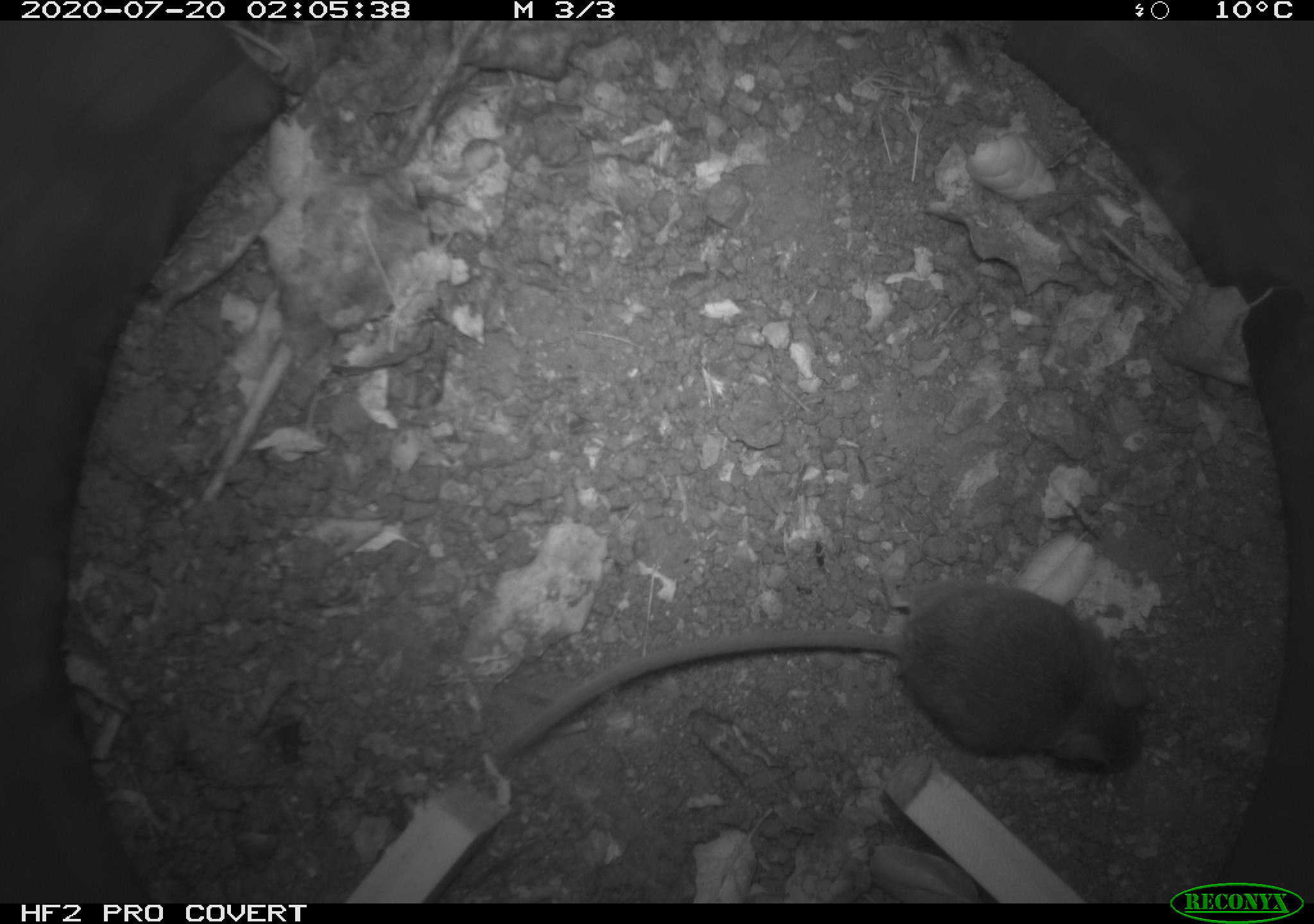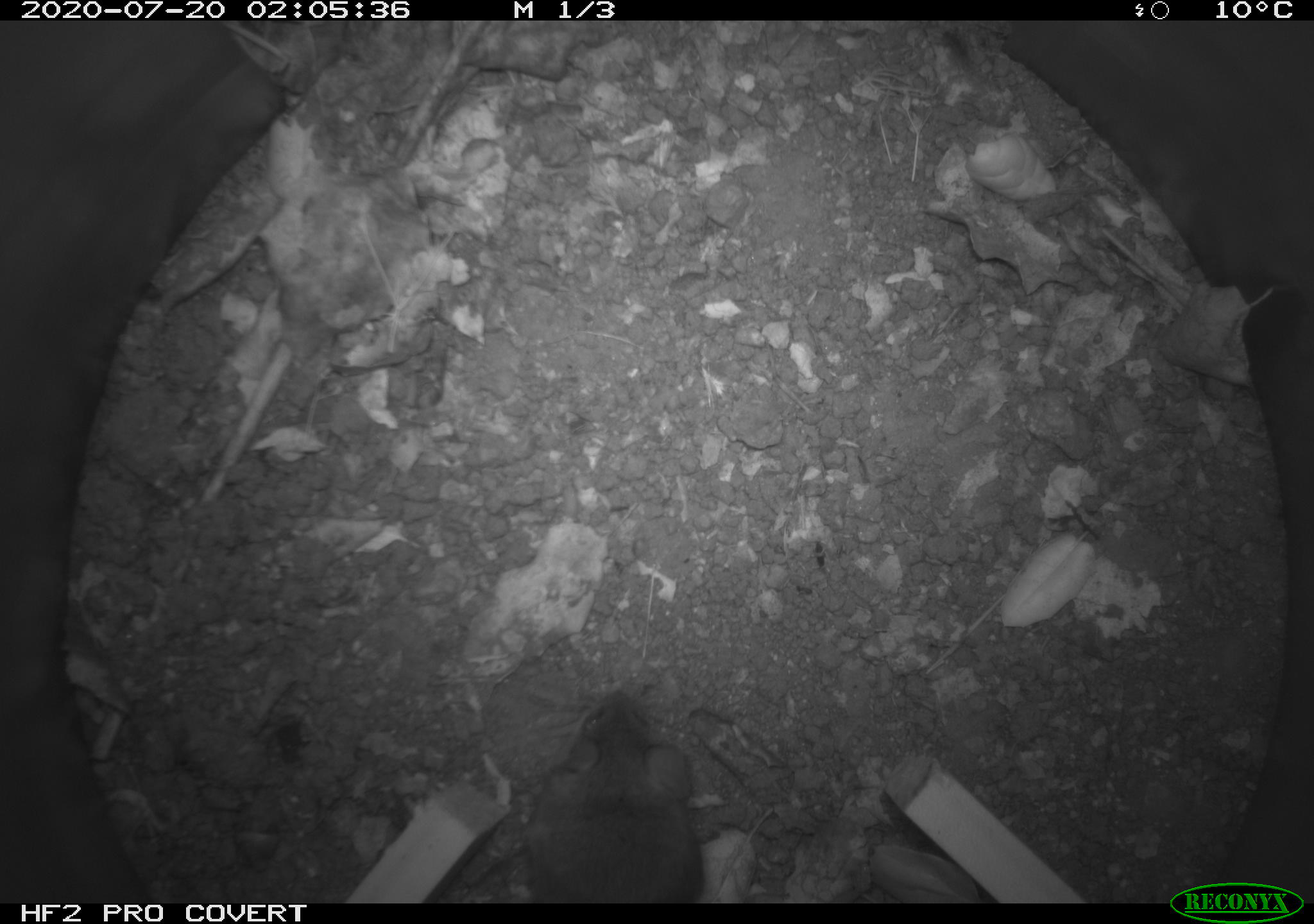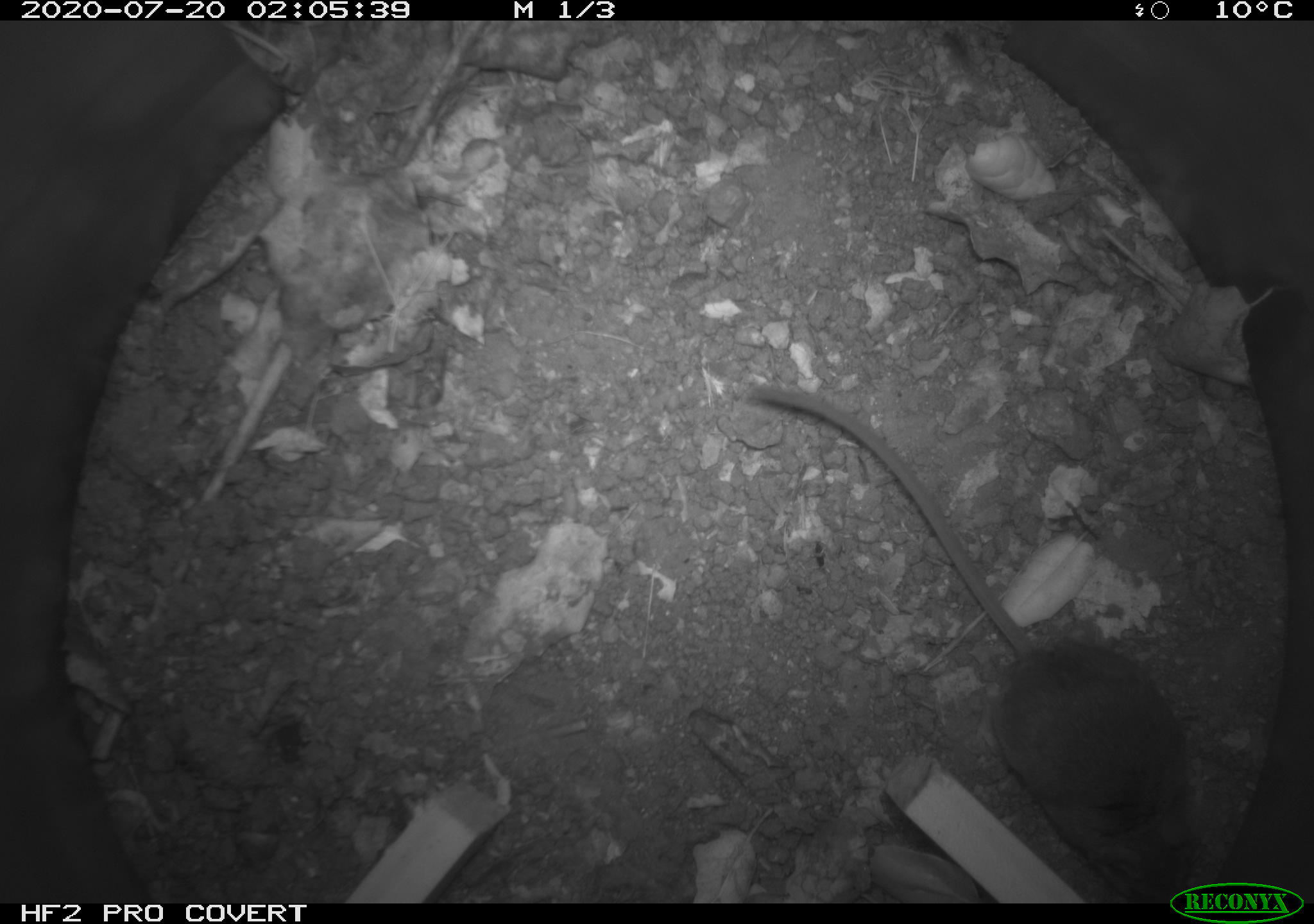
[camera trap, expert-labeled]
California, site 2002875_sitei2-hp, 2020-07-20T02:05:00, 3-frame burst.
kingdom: Animalia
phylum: Chordata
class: Mammalia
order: Rodentia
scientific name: Rodentia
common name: rodent